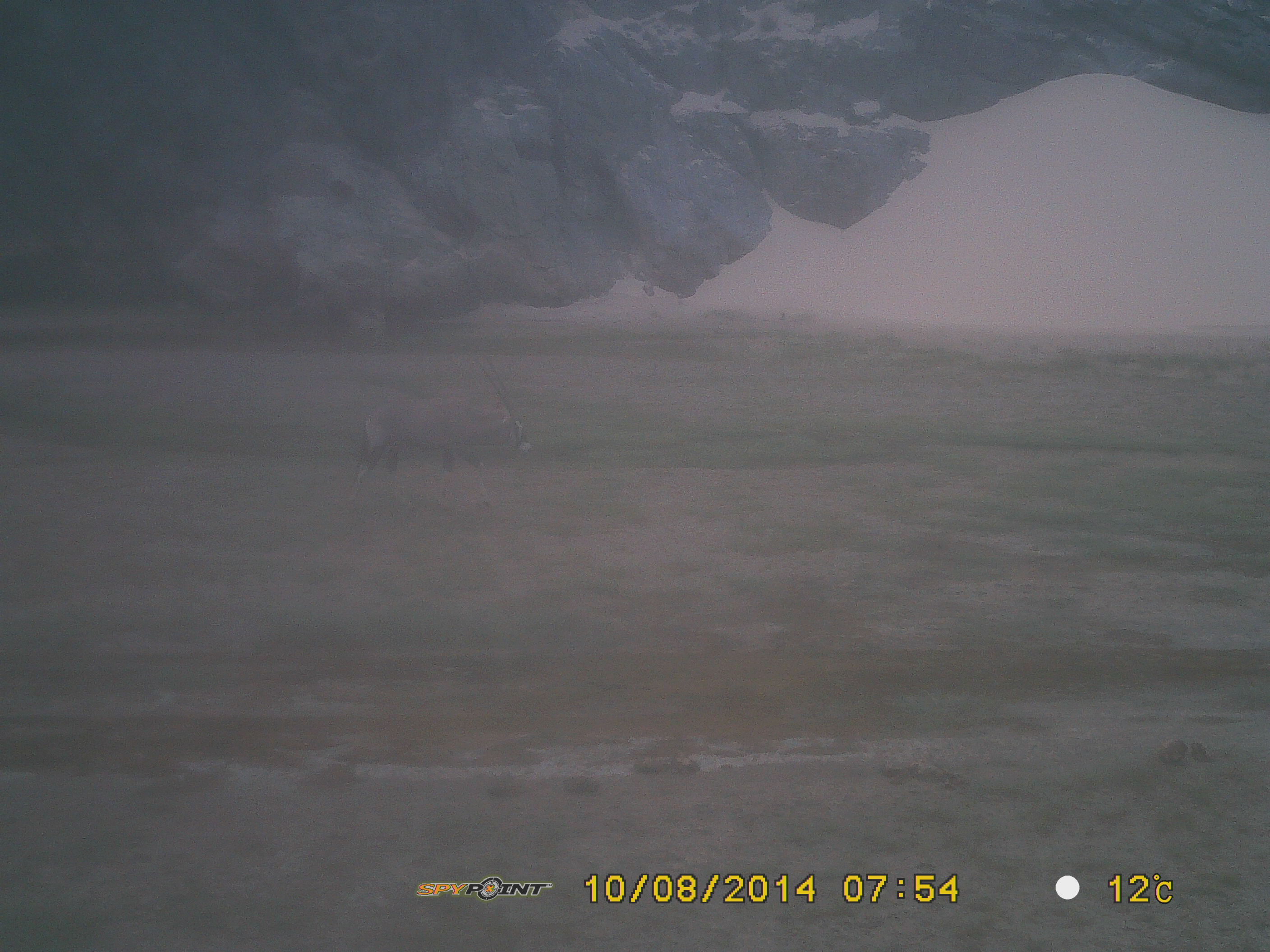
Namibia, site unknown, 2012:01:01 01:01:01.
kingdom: Animalia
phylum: Chordata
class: Mammalia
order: Artiodactyla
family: Bovidae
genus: Oryx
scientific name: Oryx gazella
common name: gemsbok